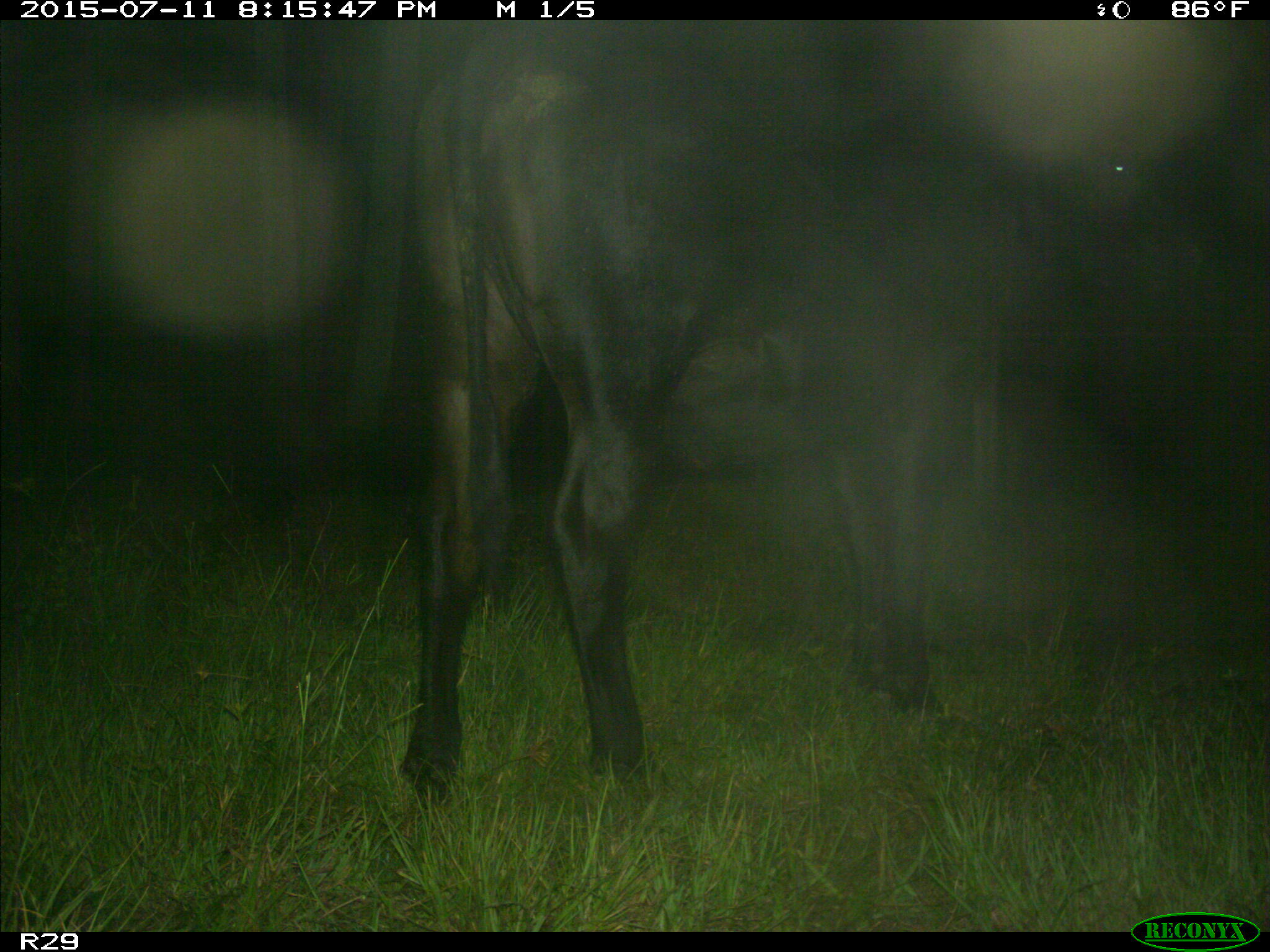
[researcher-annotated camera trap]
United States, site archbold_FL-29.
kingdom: Animalia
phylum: Chordata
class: Mammalia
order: Artiodactyla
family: Bovidae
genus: Bos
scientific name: Bos taurus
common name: domestic cow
Bos taurus (domestic cow).